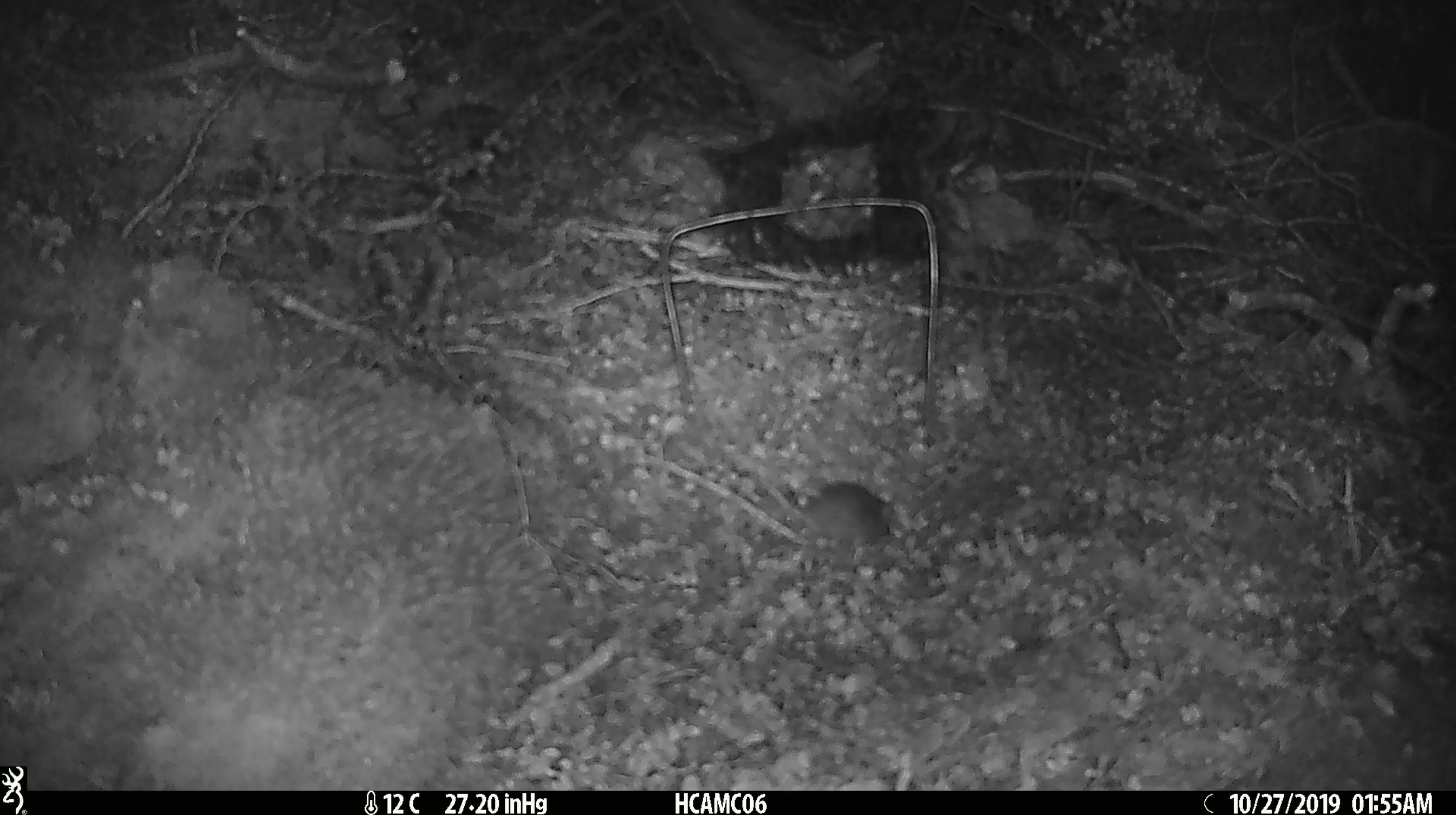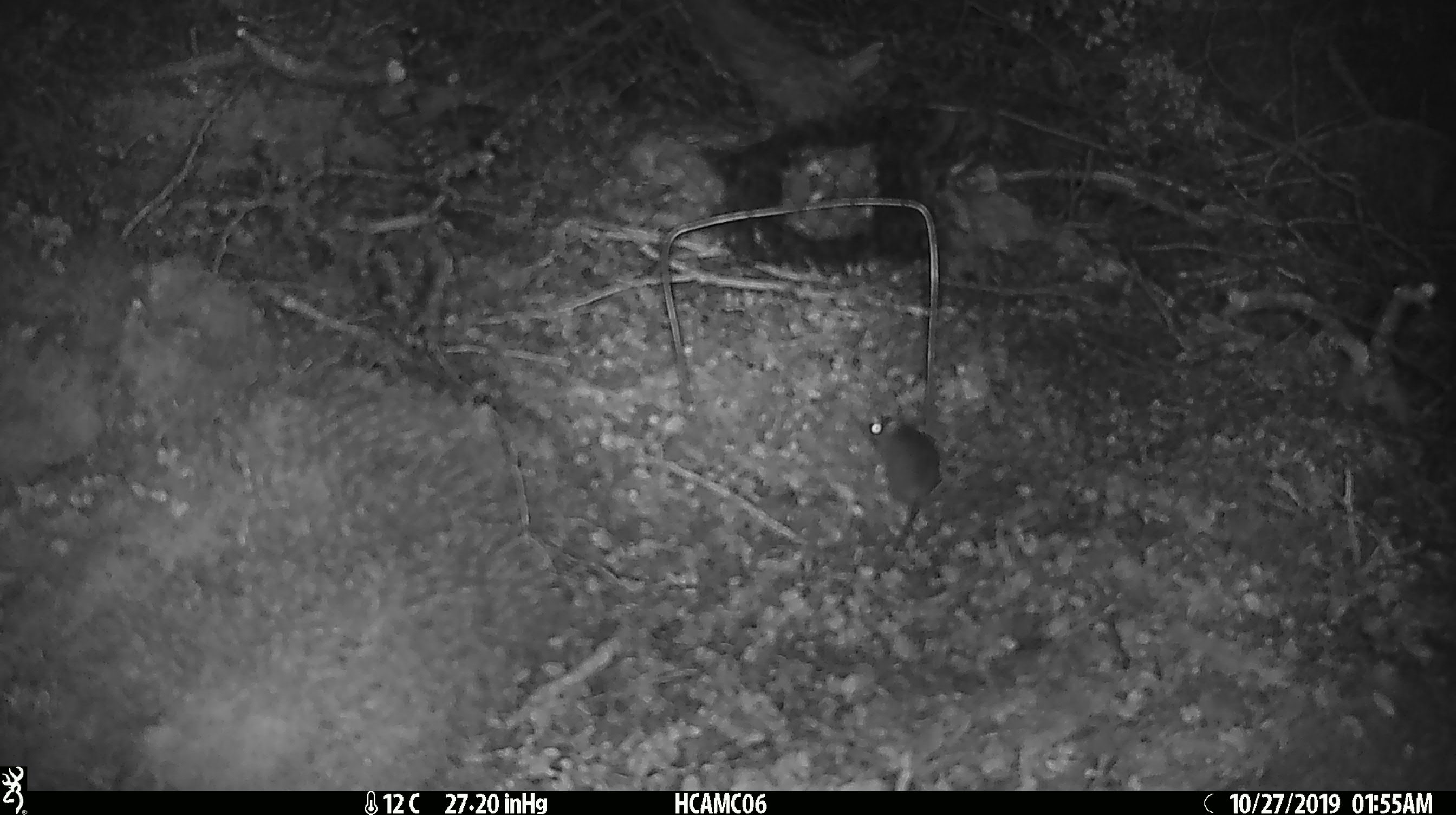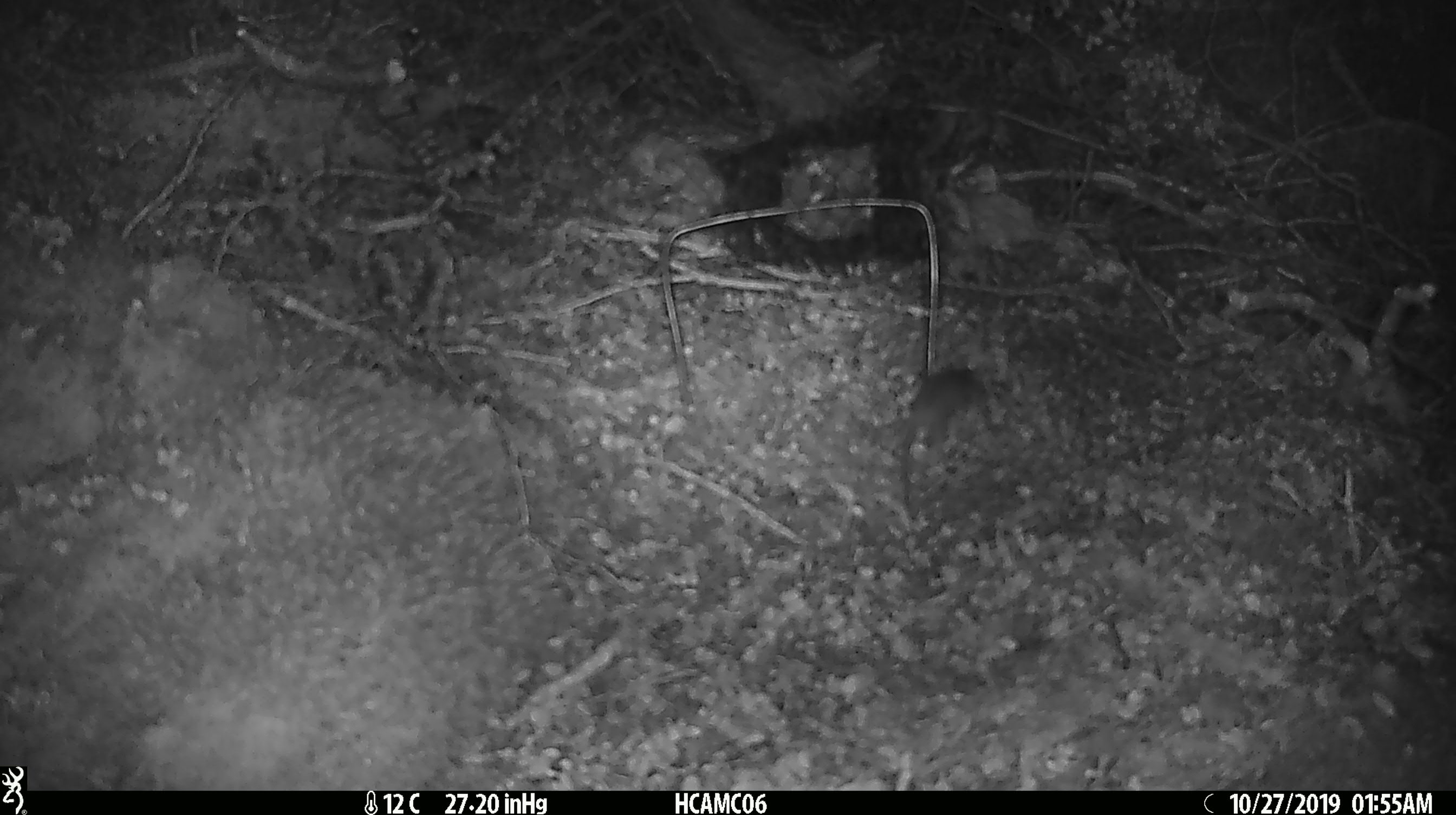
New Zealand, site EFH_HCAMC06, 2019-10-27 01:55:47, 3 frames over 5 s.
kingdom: Animalia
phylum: Chordata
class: Mammalia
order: Rodentia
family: Muridae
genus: Mus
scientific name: Mus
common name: mouse